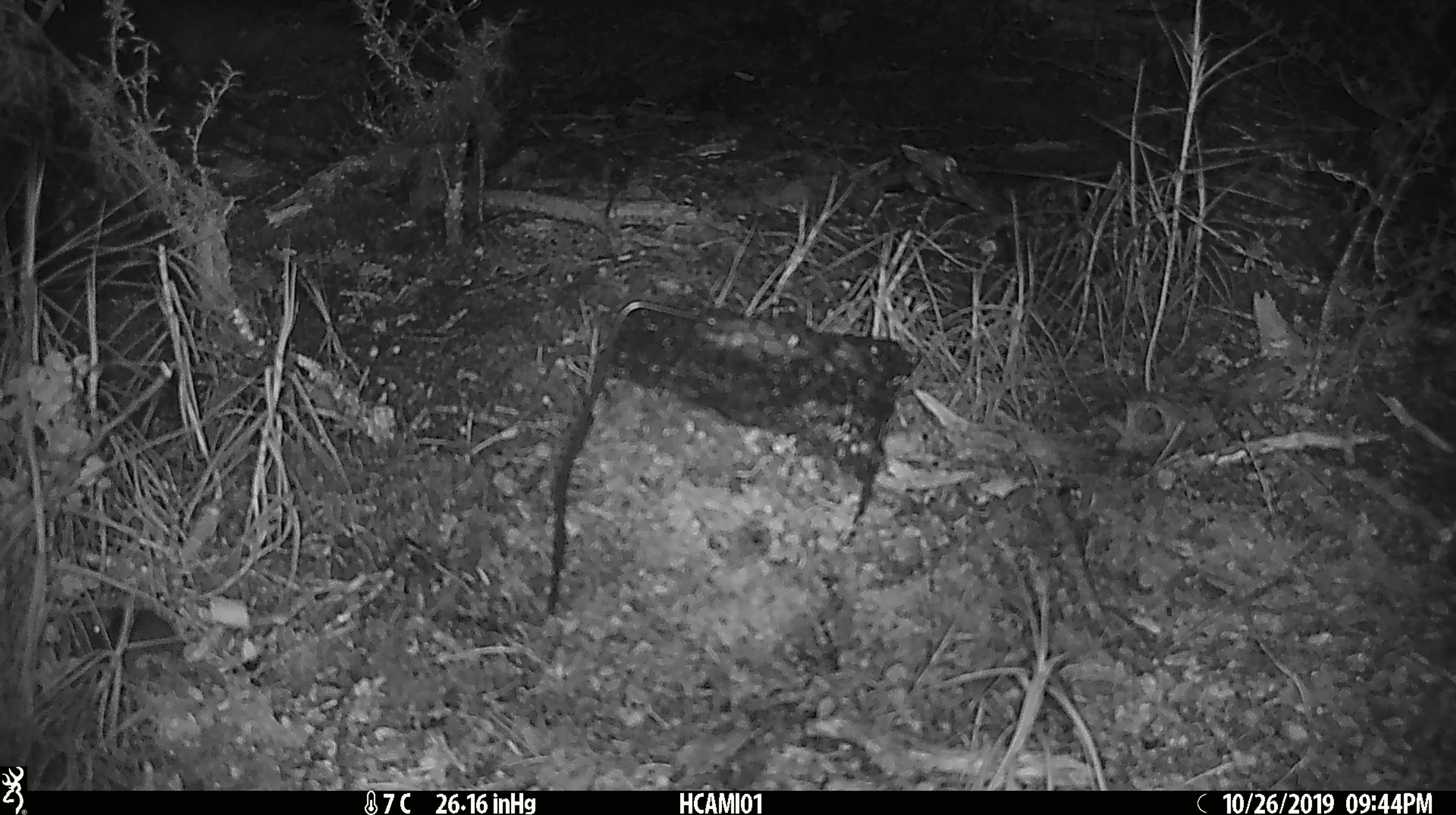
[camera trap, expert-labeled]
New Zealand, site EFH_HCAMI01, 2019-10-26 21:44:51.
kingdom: Animalia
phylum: Chordata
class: Mammalia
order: Rodentia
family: Muridae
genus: Mus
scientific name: Mus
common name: mouse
Mouse (Mus).